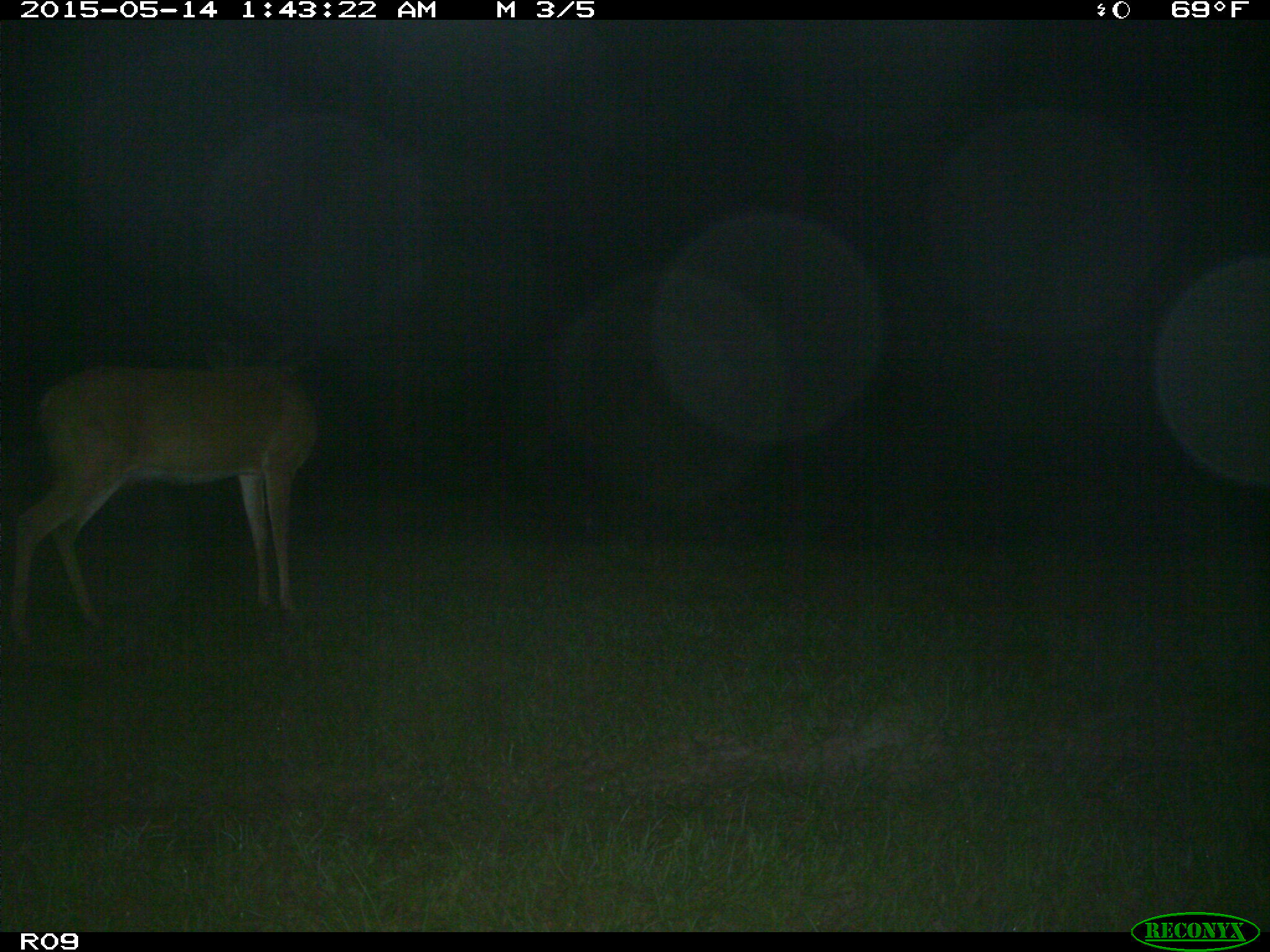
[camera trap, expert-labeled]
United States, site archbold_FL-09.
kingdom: Animalia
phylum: Chordata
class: Mammalia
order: Artiodactyla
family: Cervidae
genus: Odocoileus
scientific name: Odocoileus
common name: deer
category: unidentified deer